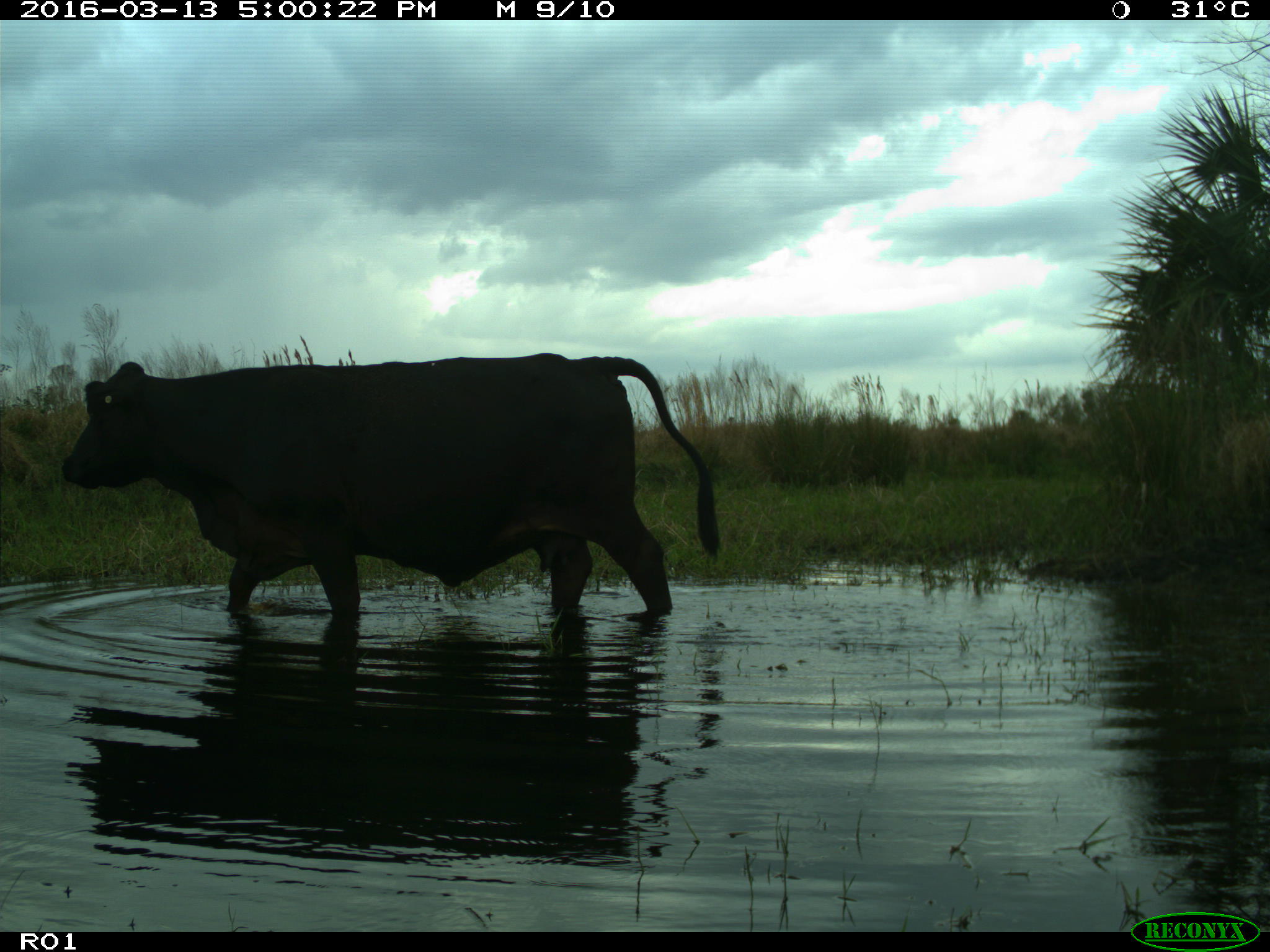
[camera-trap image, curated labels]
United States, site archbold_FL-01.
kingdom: Animalia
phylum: Chordata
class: Mammalia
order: Artiodactyla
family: Bovidae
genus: Bos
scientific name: Bos taurus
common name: domestic cow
Bos taurus (domestic cow).